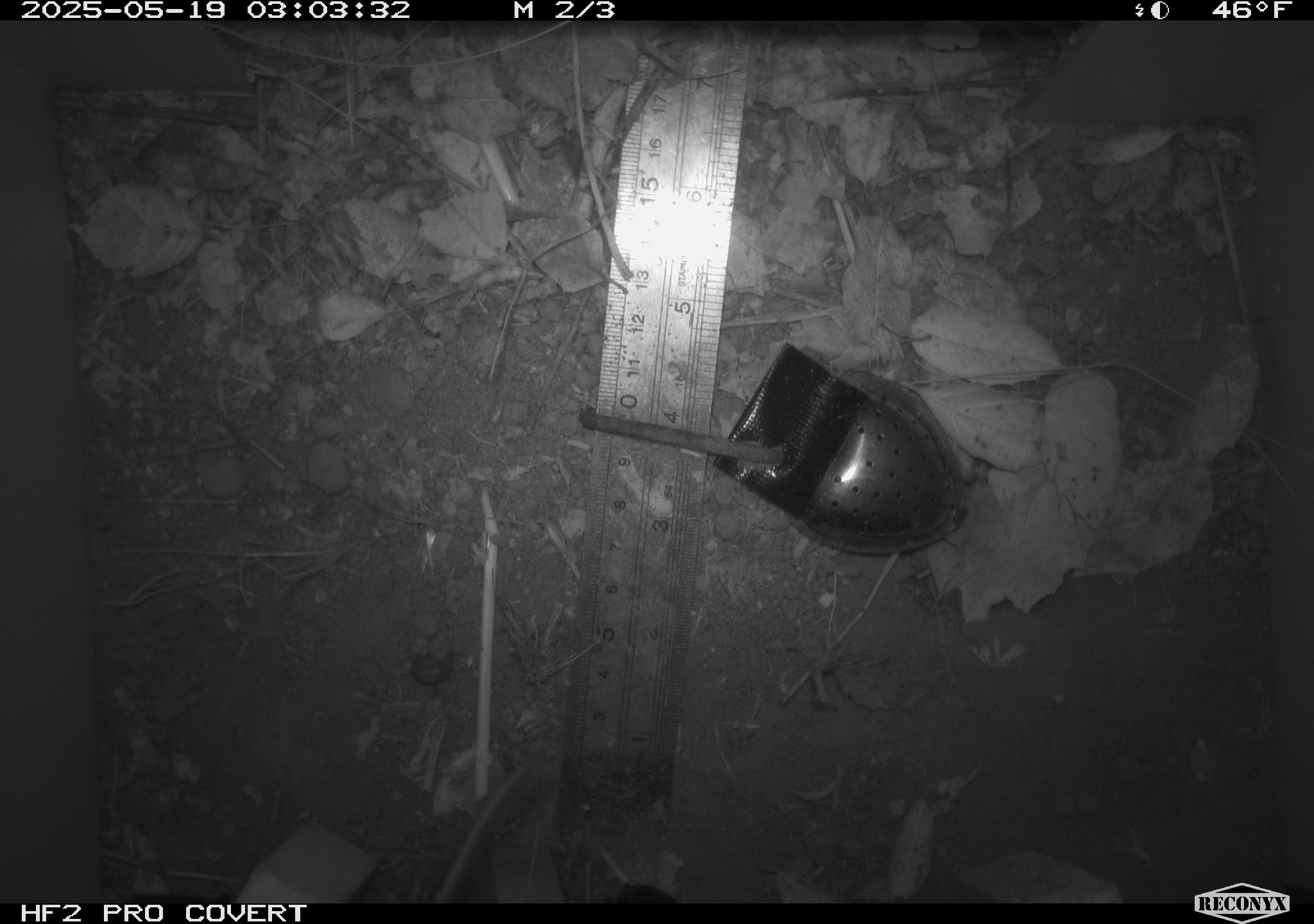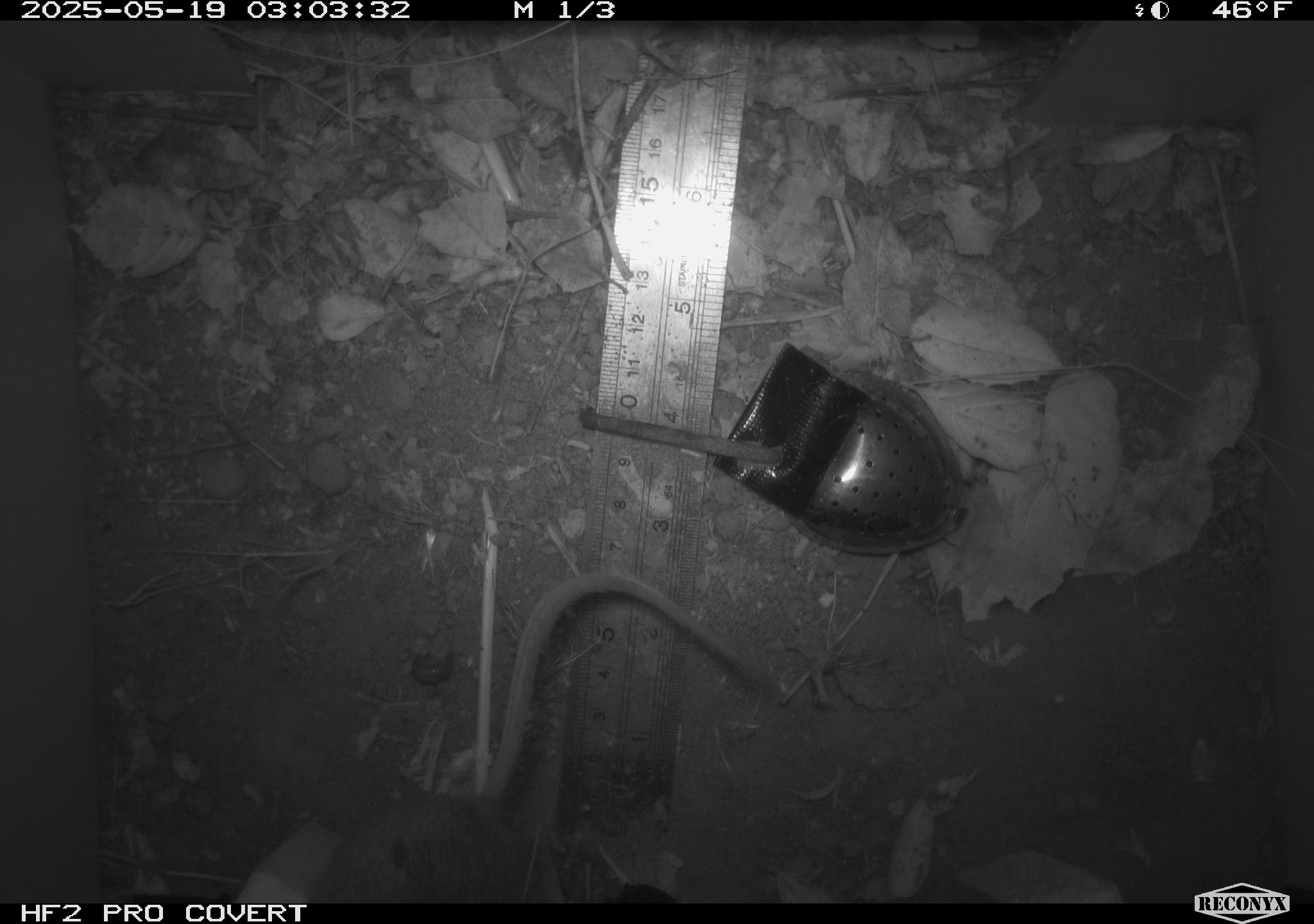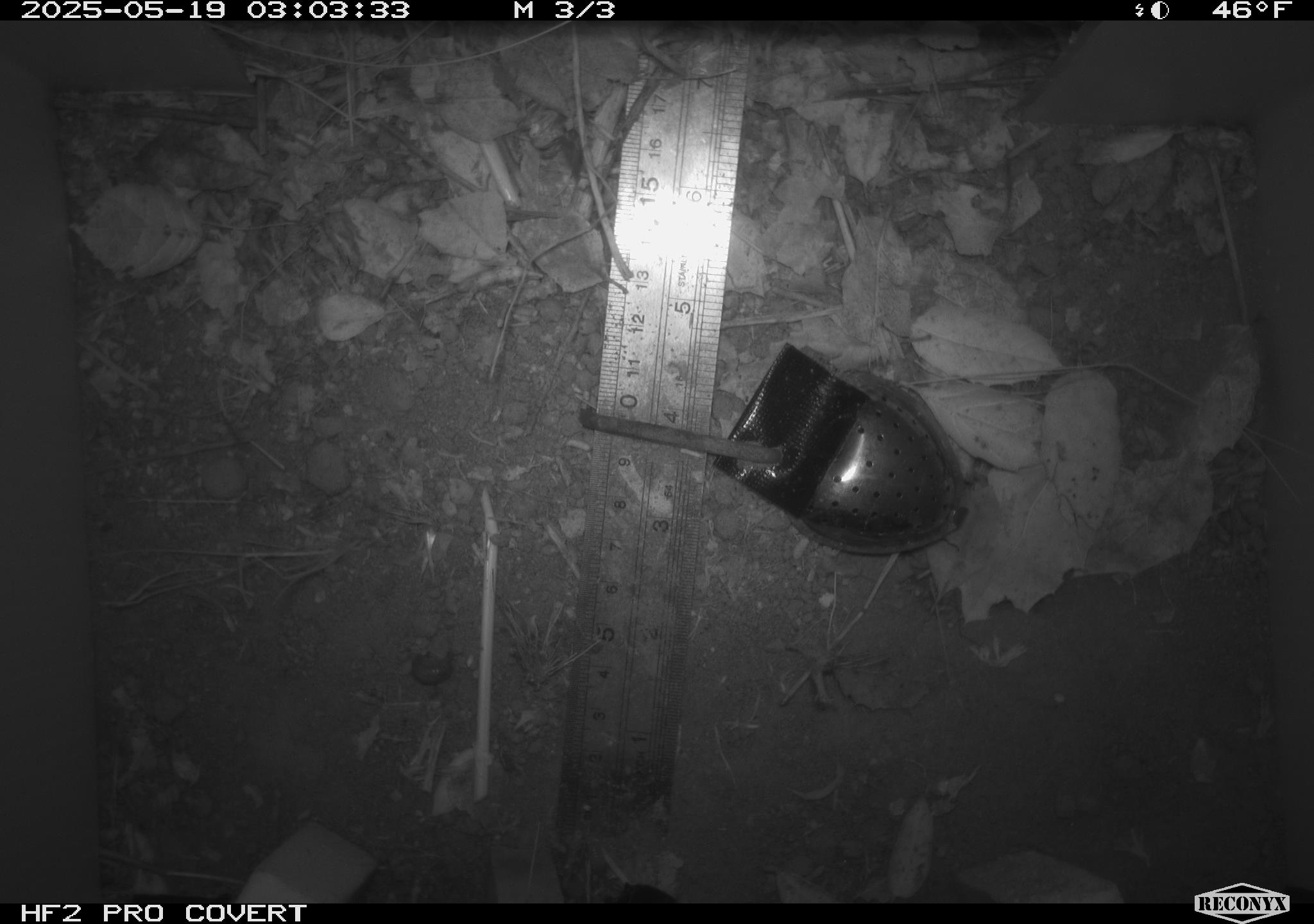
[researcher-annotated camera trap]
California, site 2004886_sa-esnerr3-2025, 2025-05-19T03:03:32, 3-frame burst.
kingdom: Animalia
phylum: Chordata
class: Mammalia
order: Rodentia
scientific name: Rodentia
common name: rodent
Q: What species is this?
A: Rodent (Rodentia).